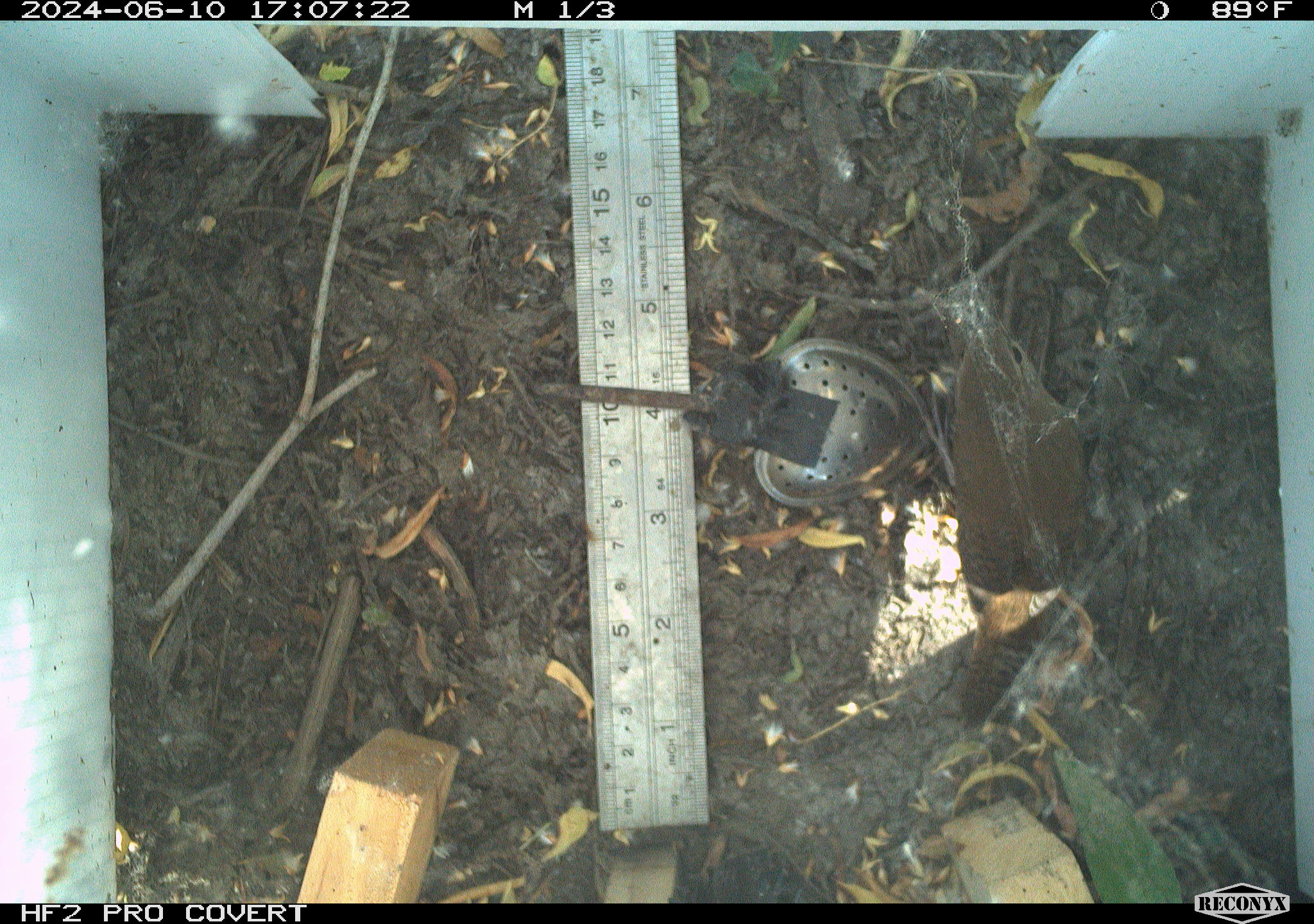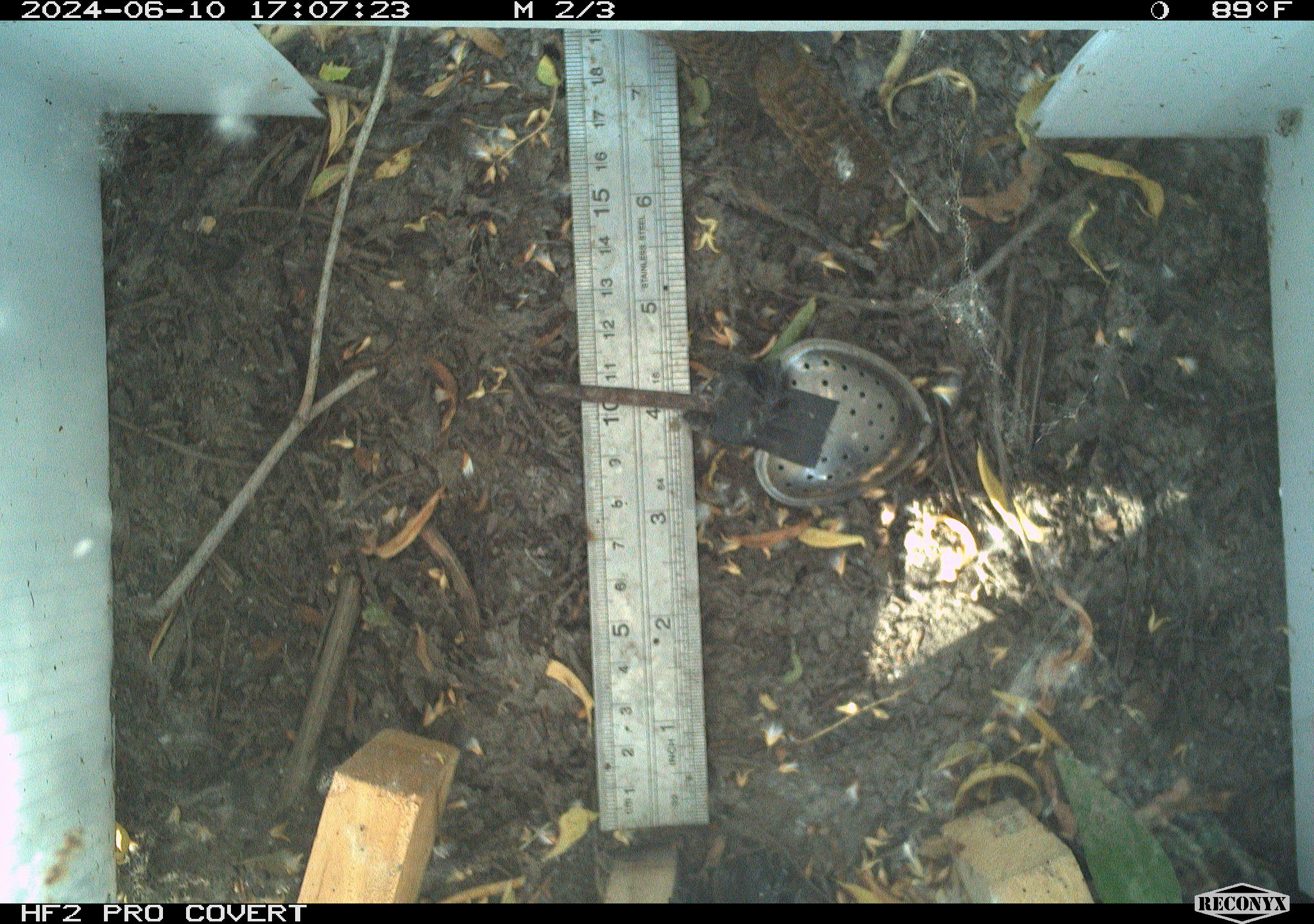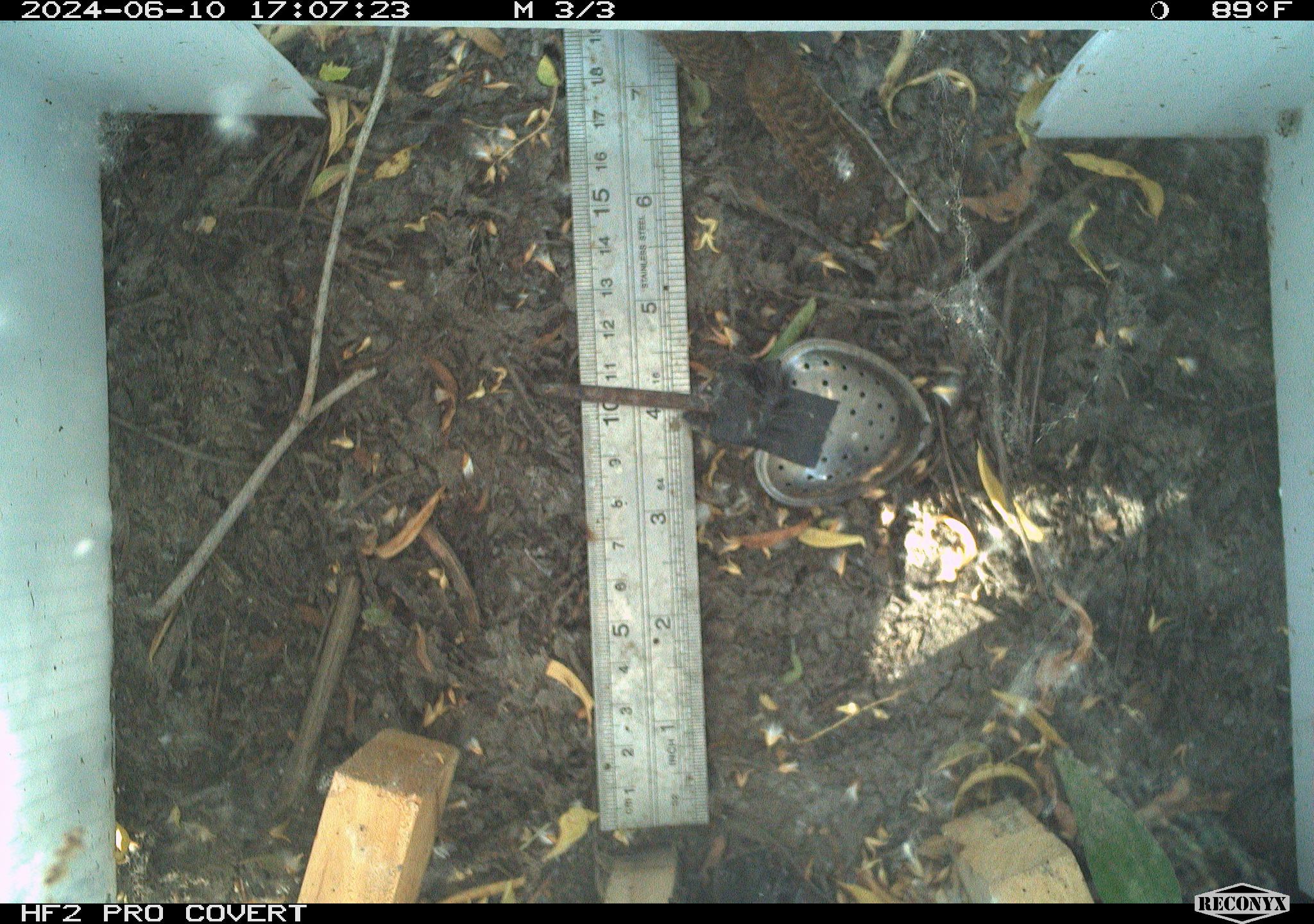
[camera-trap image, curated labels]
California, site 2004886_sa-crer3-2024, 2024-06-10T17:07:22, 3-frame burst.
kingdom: Animalia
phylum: Chordata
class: Aves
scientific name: Aves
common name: bird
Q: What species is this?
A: Bird (Aves).